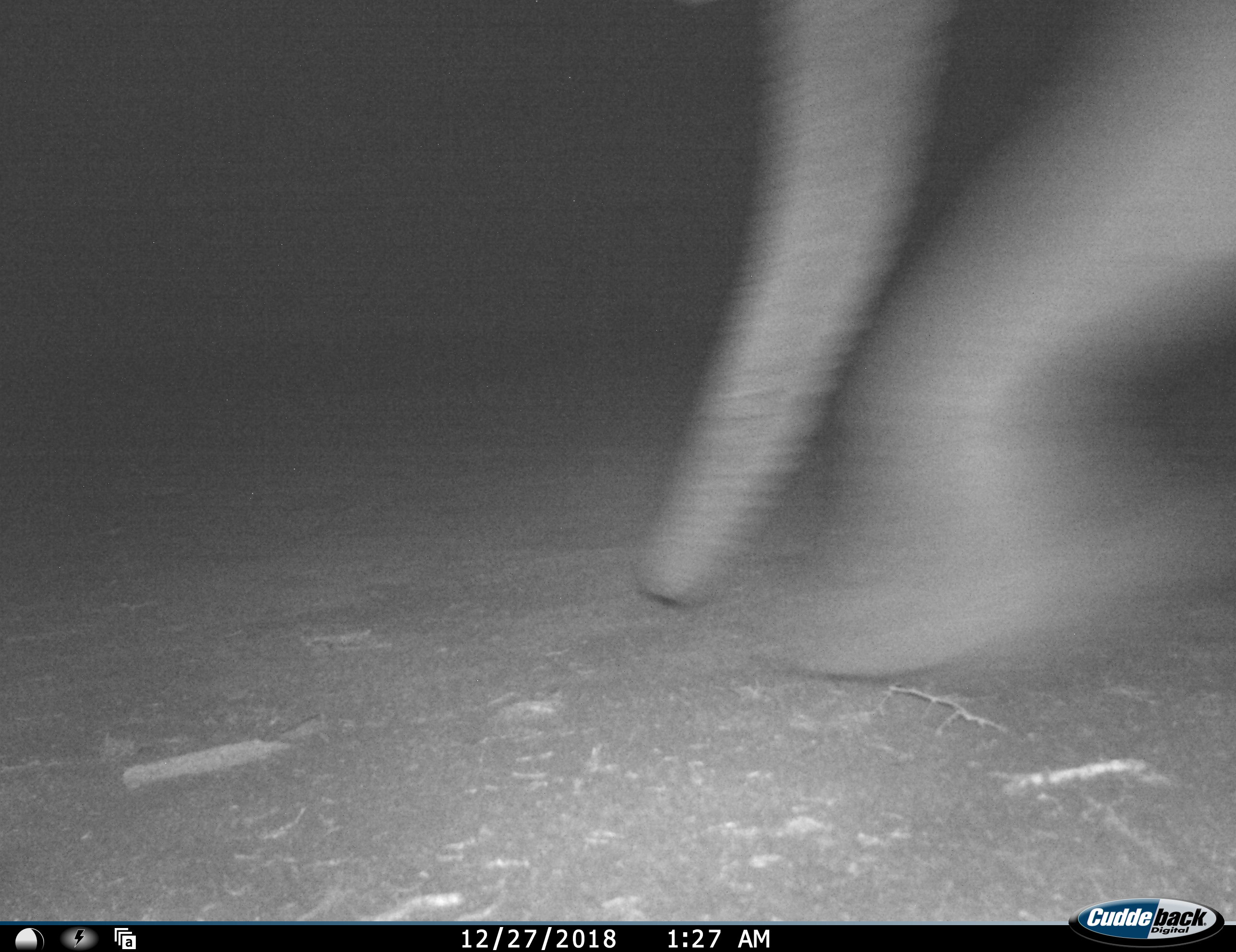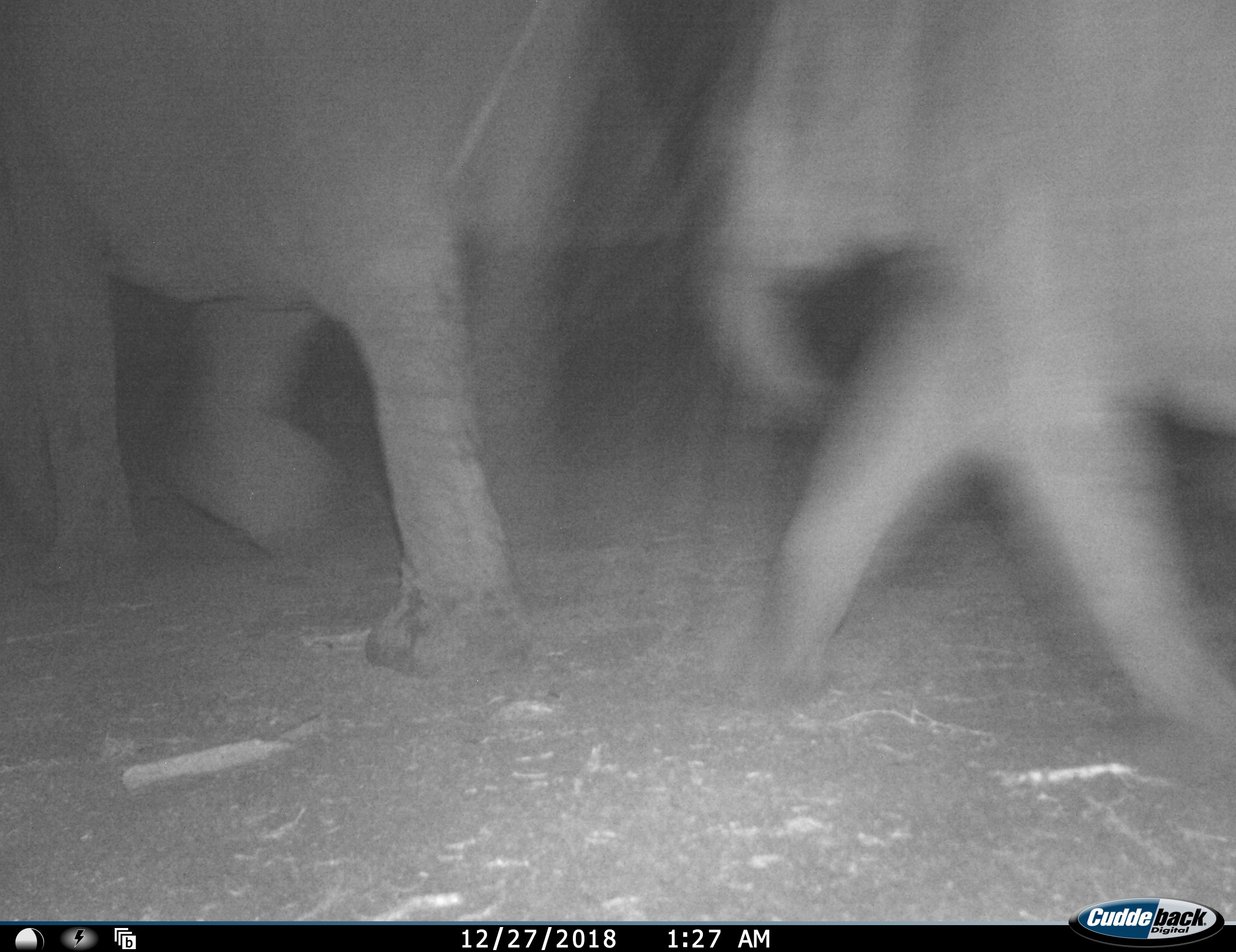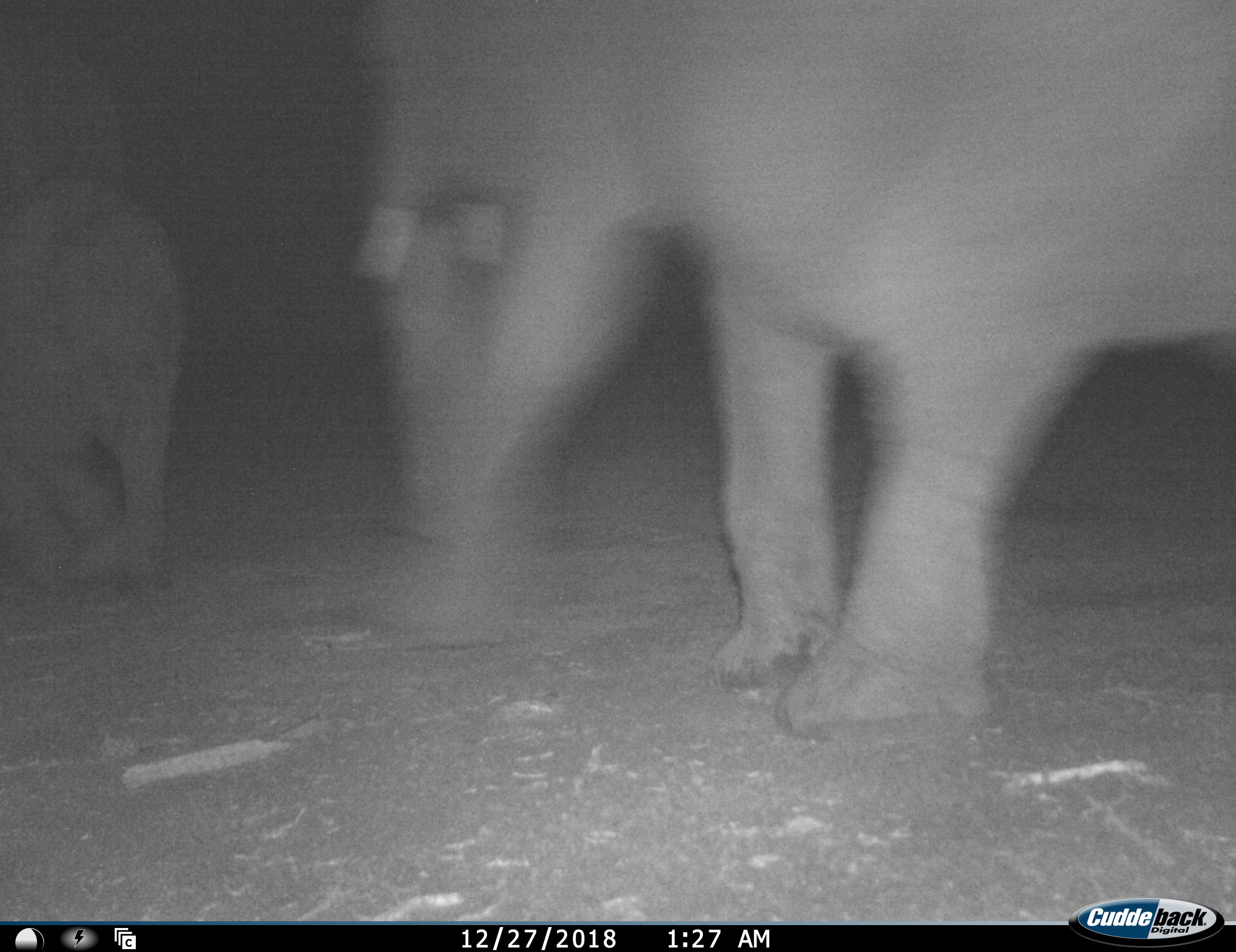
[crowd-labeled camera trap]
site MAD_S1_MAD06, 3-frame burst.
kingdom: Animalia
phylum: Chordata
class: Mammalia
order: Proboscidea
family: Elephantidae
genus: Loxodonta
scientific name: Loxodonta africana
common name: african bush elephant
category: elephant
Elephant (african bush elephant) (Loxodonta africana), count 3. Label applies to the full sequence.